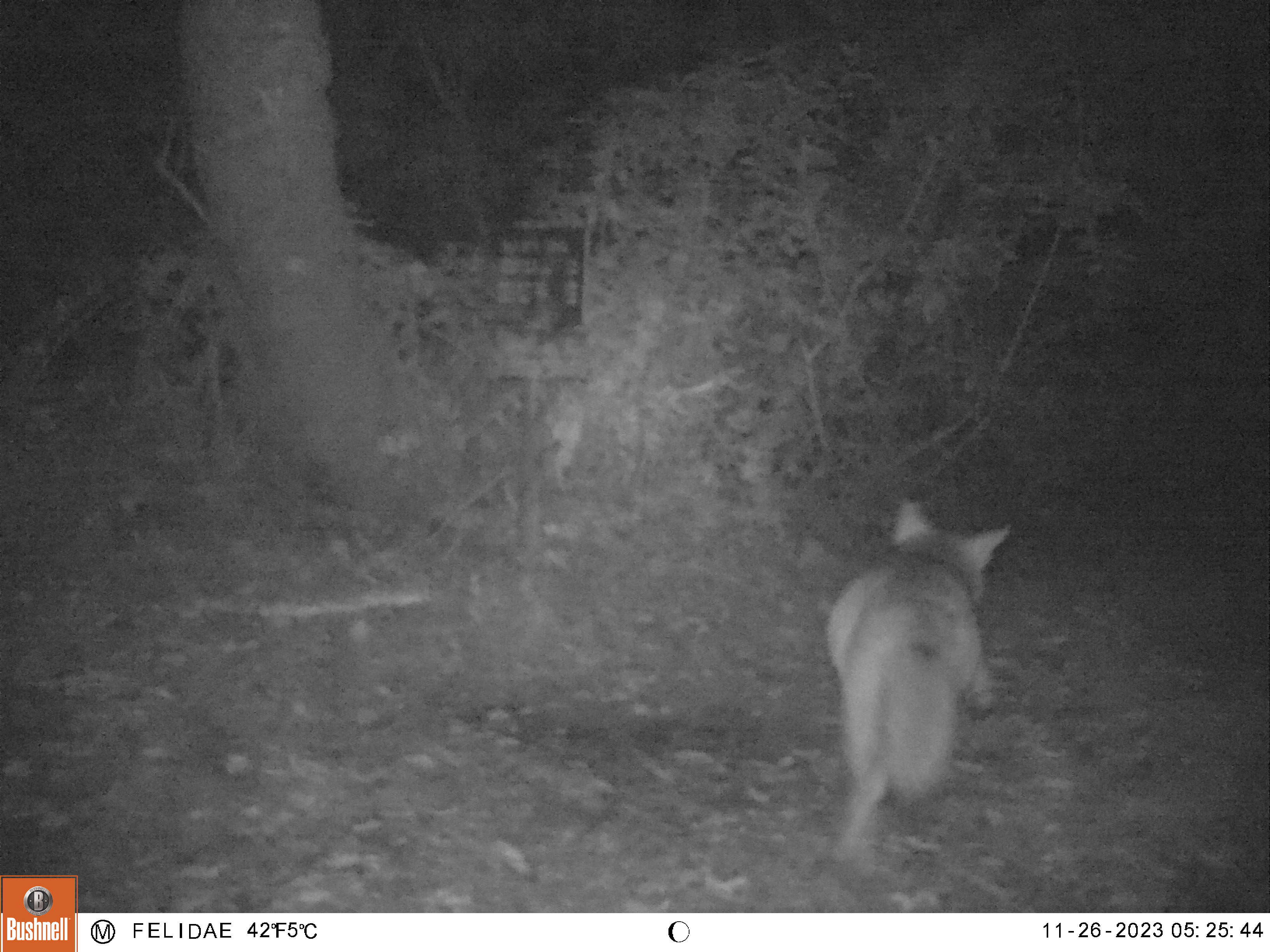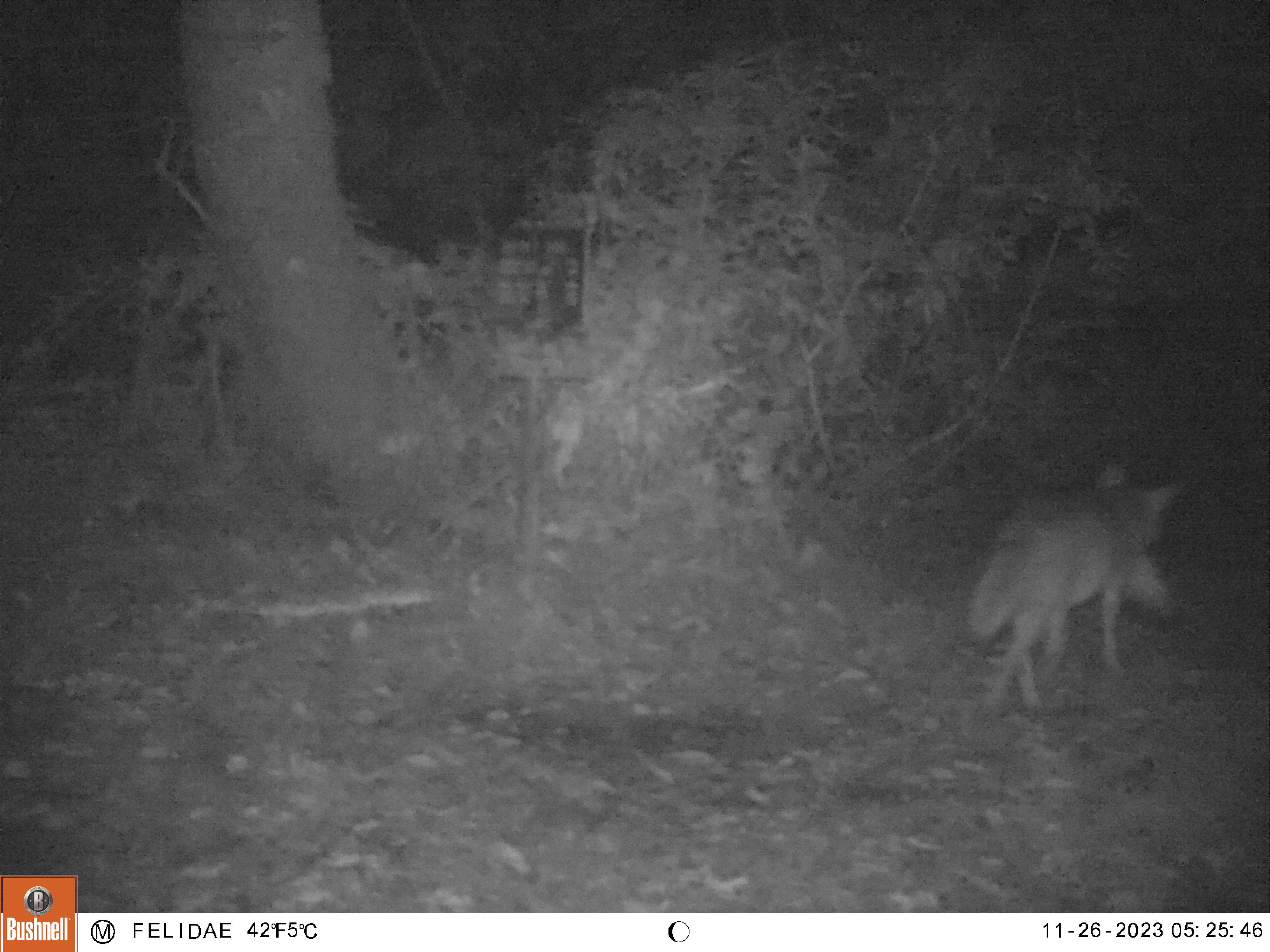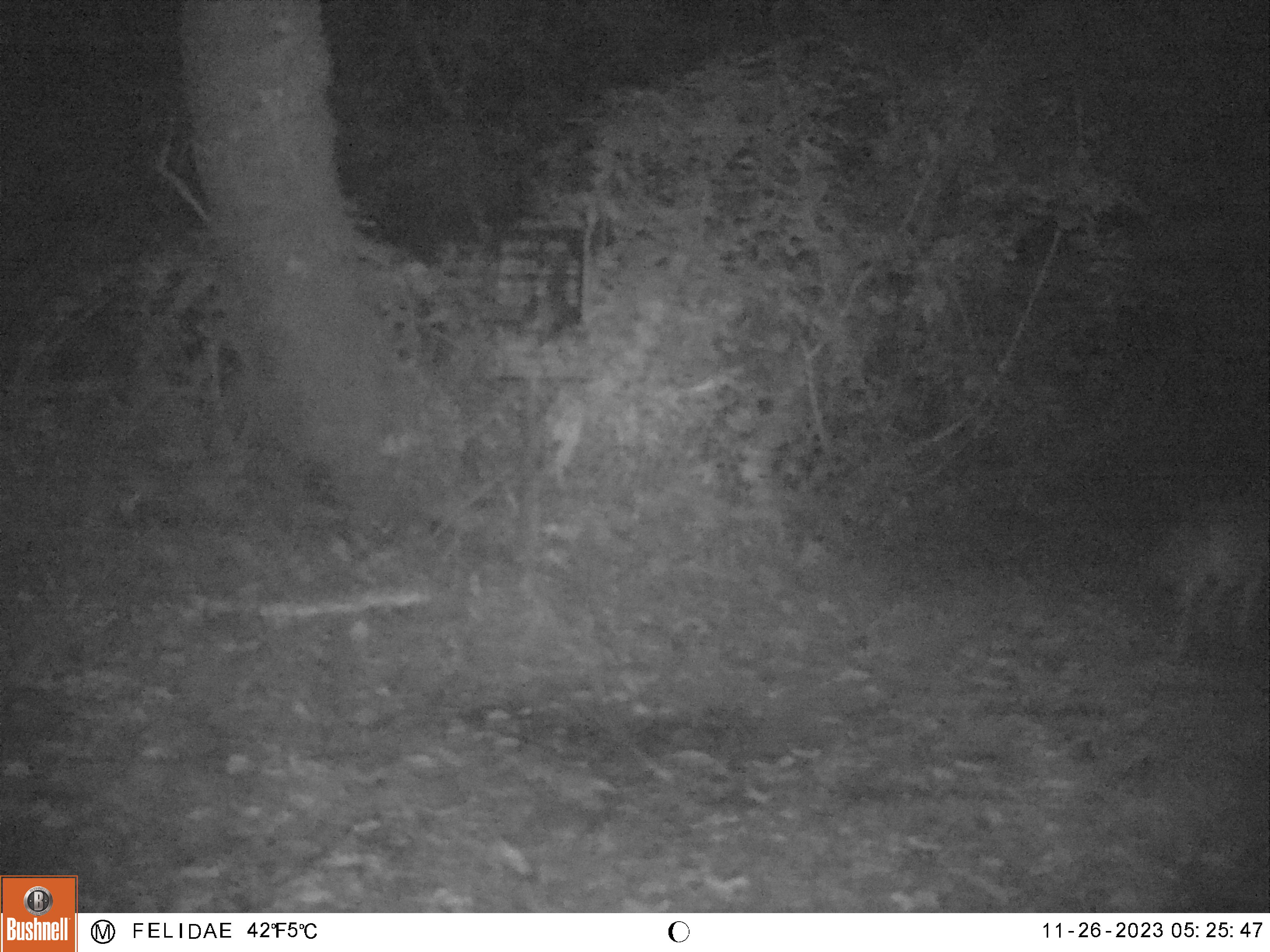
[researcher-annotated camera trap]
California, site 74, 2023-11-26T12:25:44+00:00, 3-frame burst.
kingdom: Animalia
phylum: Chordata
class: Mammalia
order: Carnivora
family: Canidae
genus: Canis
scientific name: Canis latrans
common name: coyote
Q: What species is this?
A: Coyote (Canis latrans).